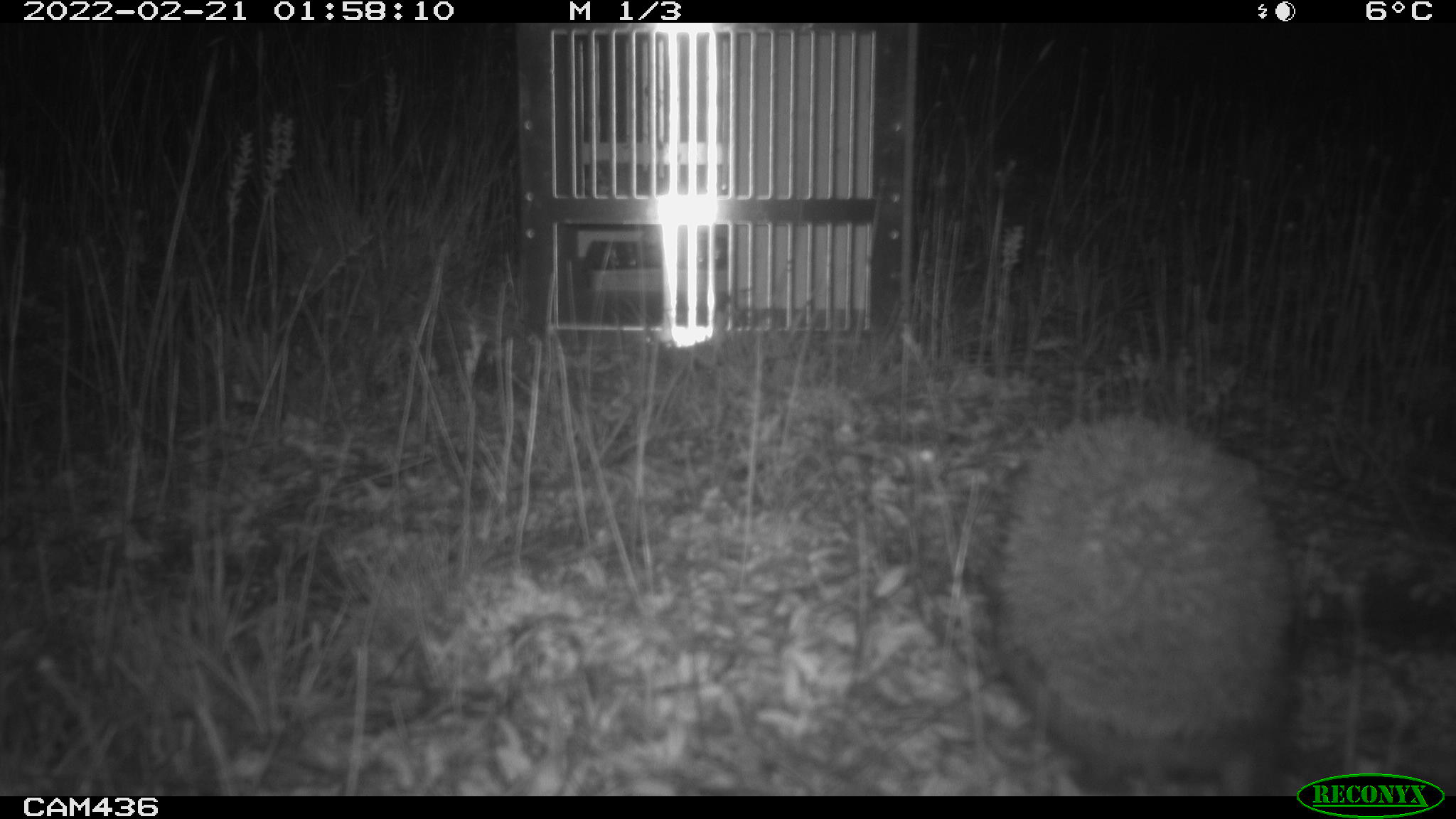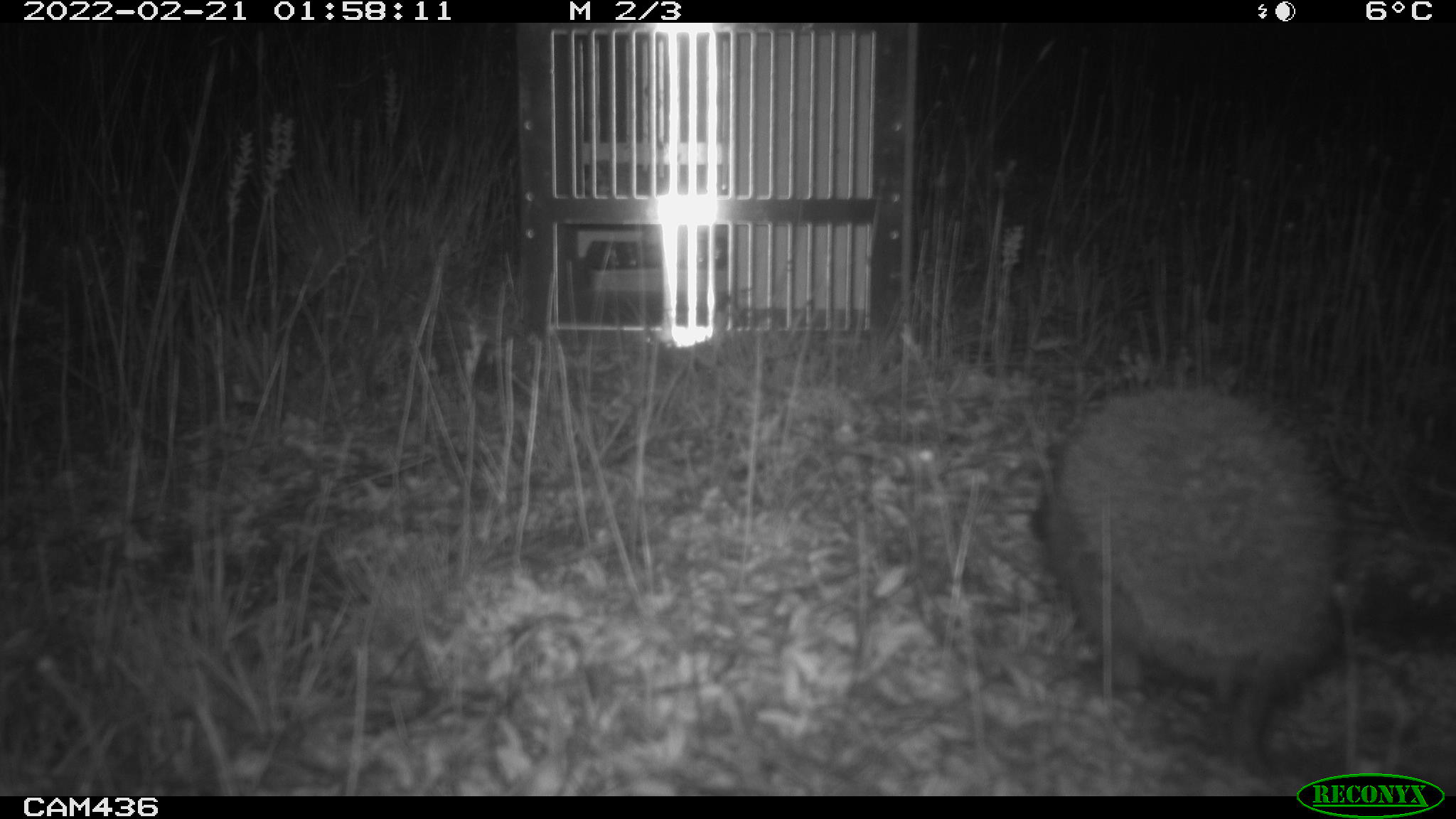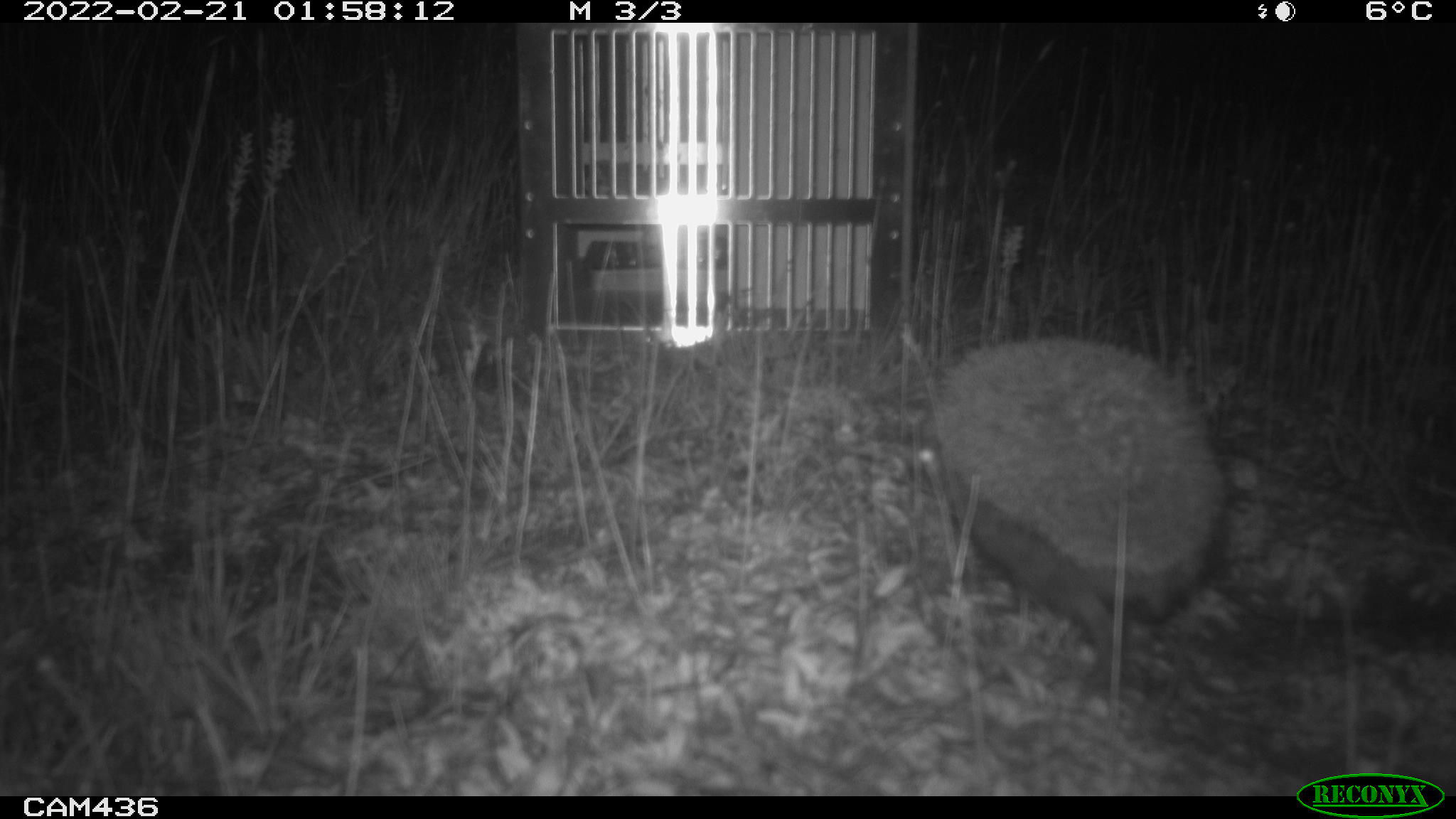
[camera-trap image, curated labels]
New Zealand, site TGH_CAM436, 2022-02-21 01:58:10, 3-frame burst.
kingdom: Animalia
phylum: Chordata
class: Mammalia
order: Eulipotyphla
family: Erinaceidae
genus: Erinaceus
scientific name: Erinaceus europaeus europaeus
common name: european hedgehog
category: hedgehog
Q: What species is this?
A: Hedgehog (european hedgehog) (Erinaceus europaeus europaeus).